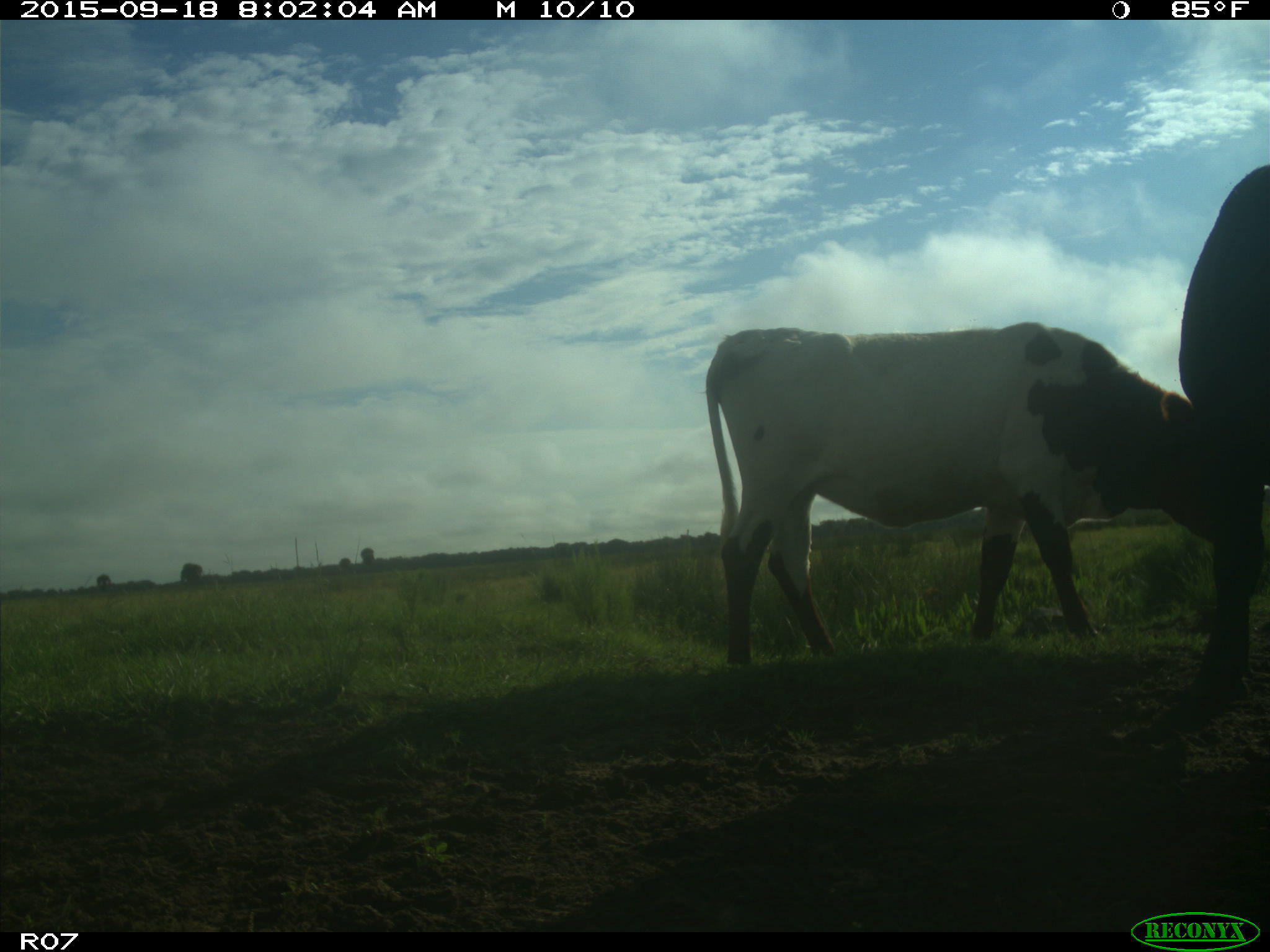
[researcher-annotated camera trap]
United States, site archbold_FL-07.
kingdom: Animalia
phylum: Chordata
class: Mammalia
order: Artiodactyla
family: Bovidae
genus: Bos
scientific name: Bos taurus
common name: domestic cow